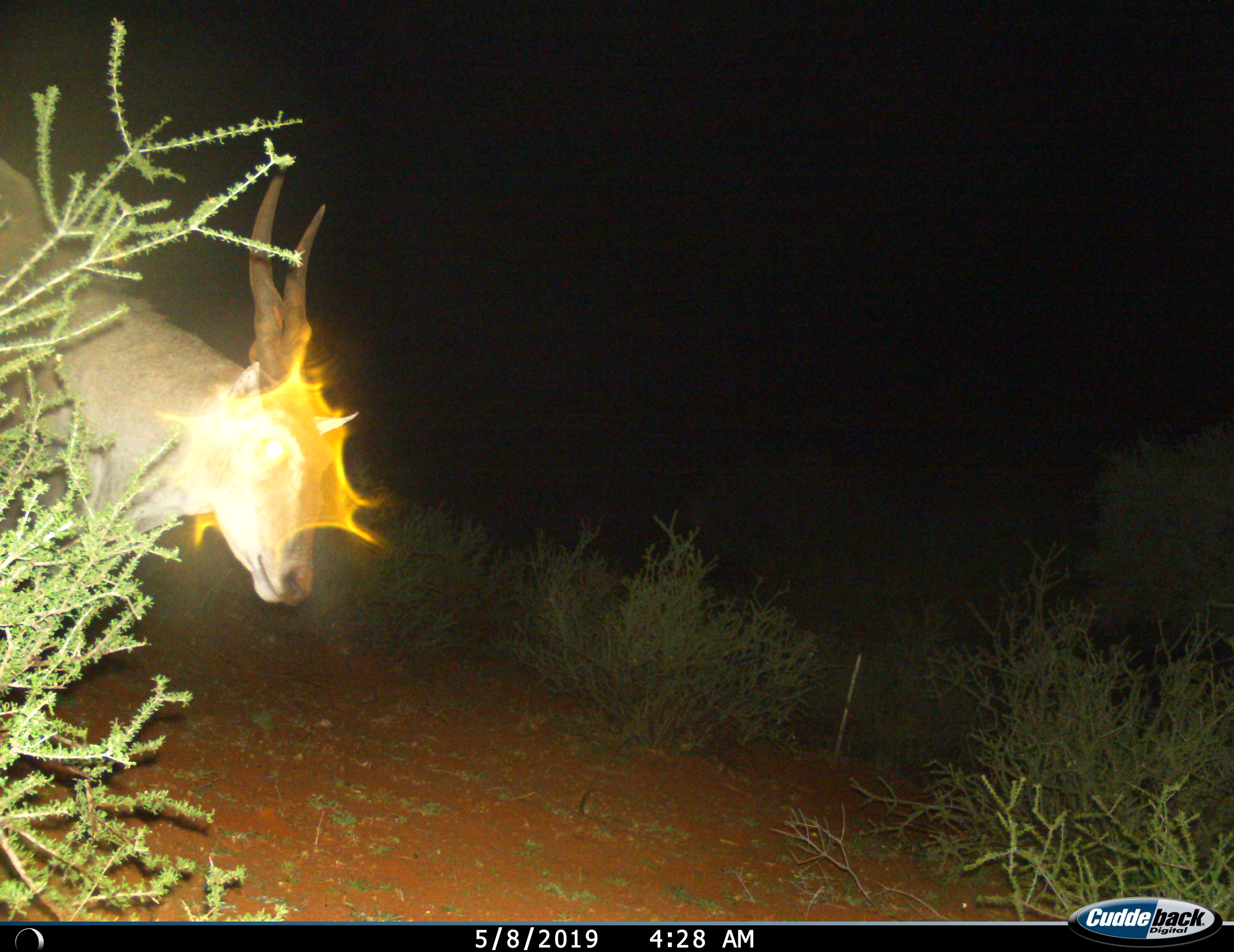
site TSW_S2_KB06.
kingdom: Animalia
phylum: Chordata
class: Mammalia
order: Artiodactyla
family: Bovidae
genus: Tragelaphus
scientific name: Tragelaphus oryx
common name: eland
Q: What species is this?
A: Eland (Tragelaphus oryx).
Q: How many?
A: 1.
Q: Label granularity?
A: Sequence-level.